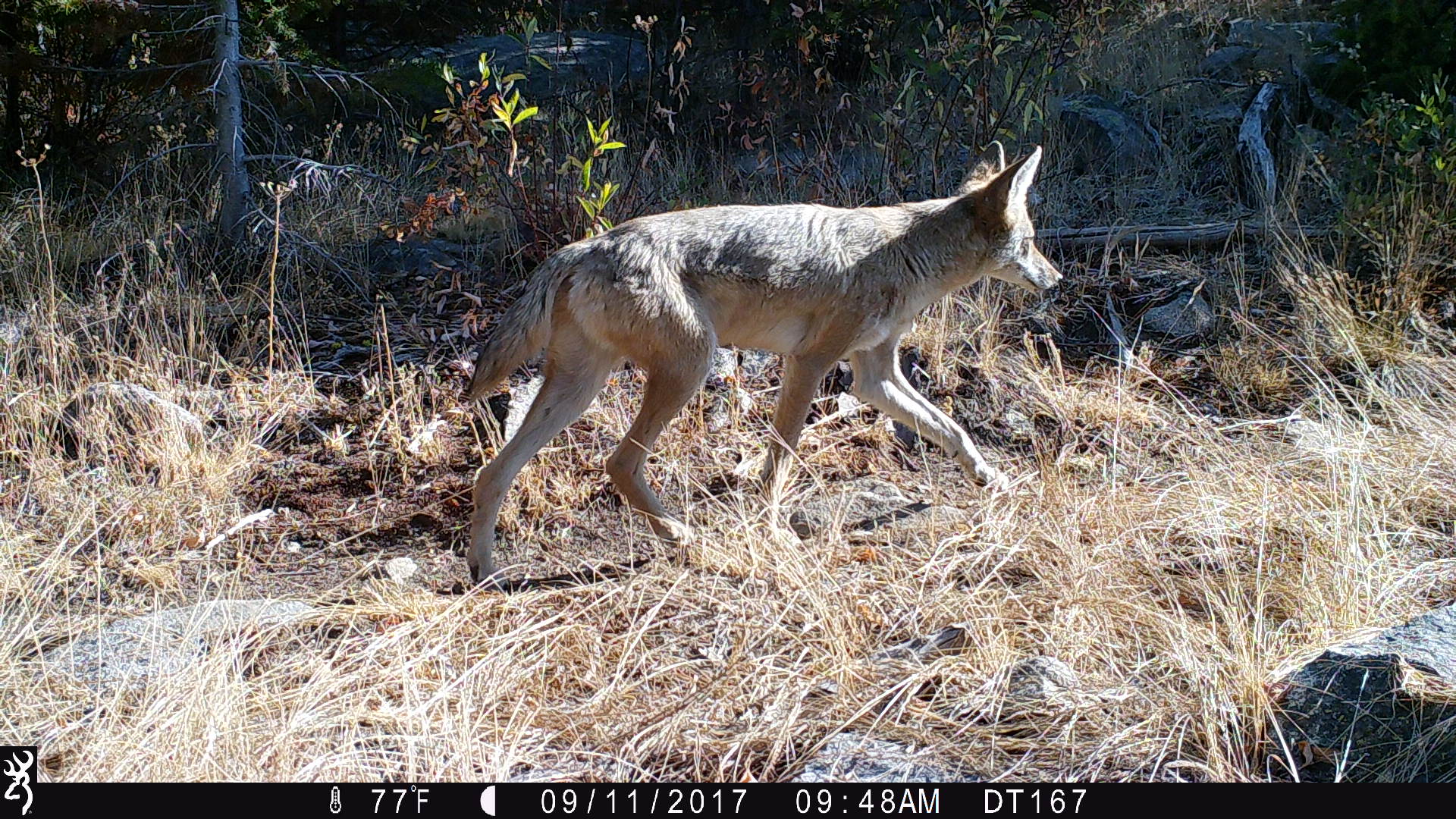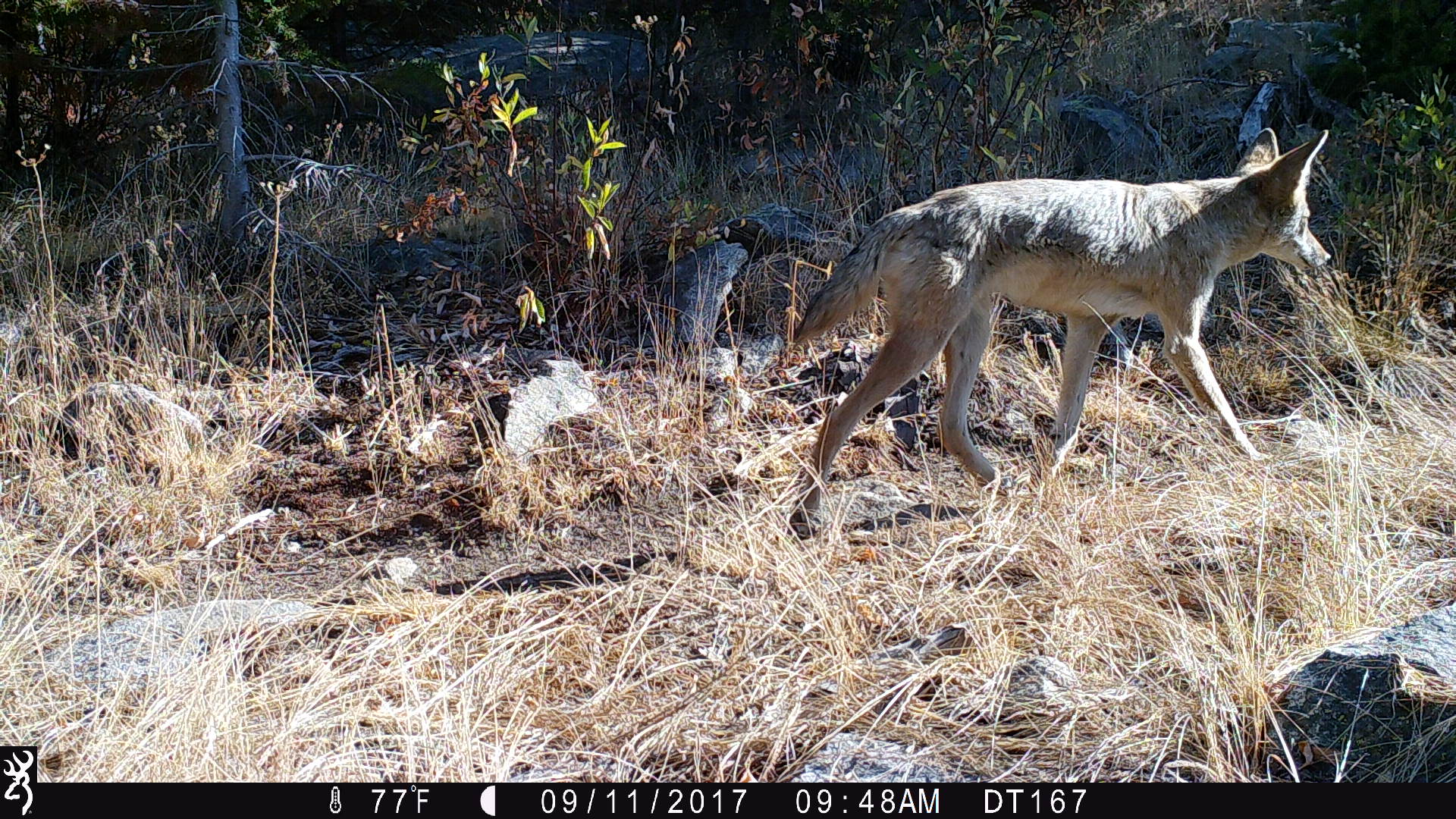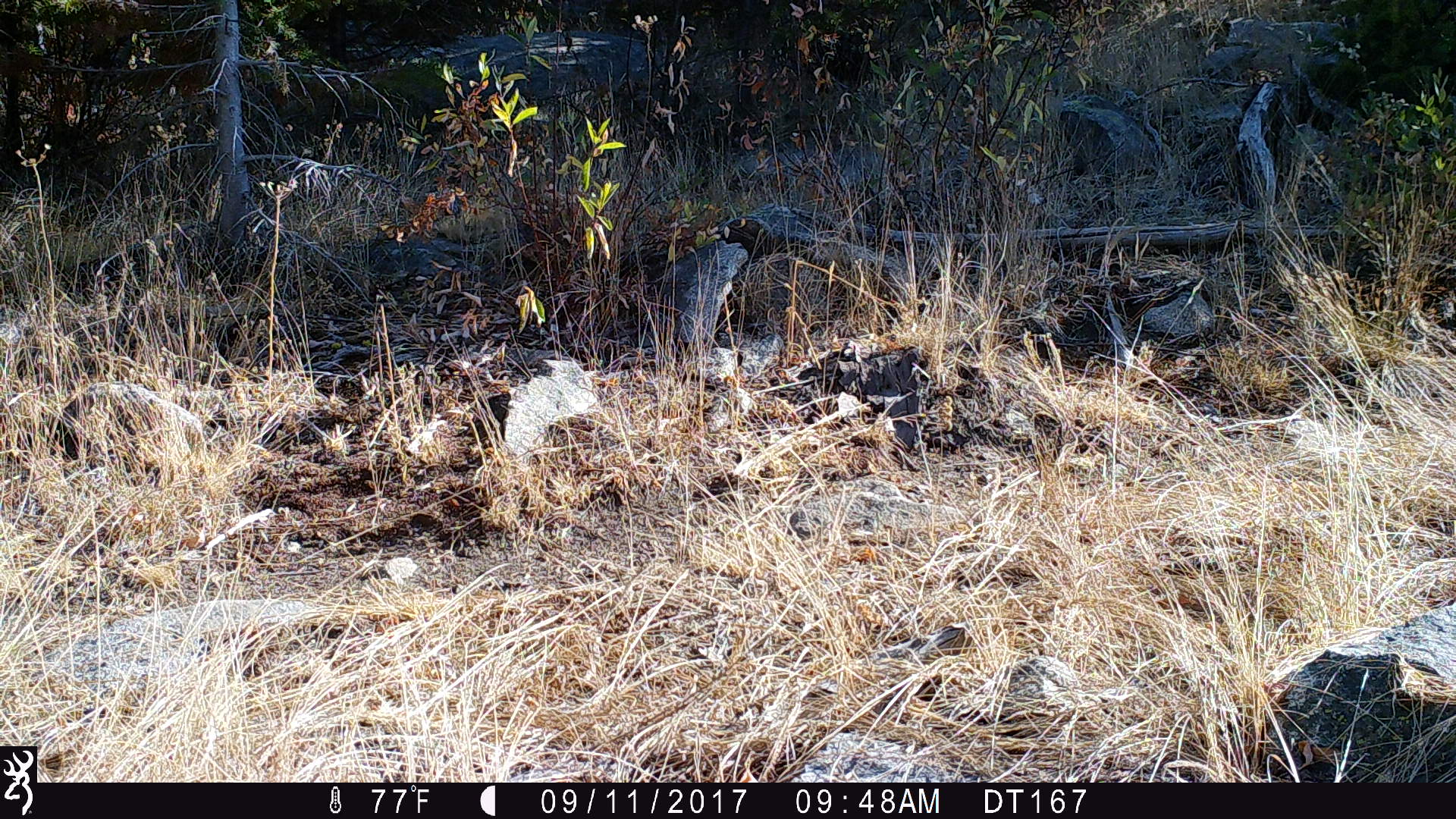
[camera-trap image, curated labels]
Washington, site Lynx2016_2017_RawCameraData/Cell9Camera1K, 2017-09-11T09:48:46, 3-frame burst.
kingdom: Animalia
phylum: Chordata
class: Mammalia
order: Carnivora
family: Canidae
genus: Canis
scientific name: Canis latrans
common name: coyote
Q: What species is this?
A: Canis latrans (coyote).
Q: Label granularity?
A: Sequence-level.